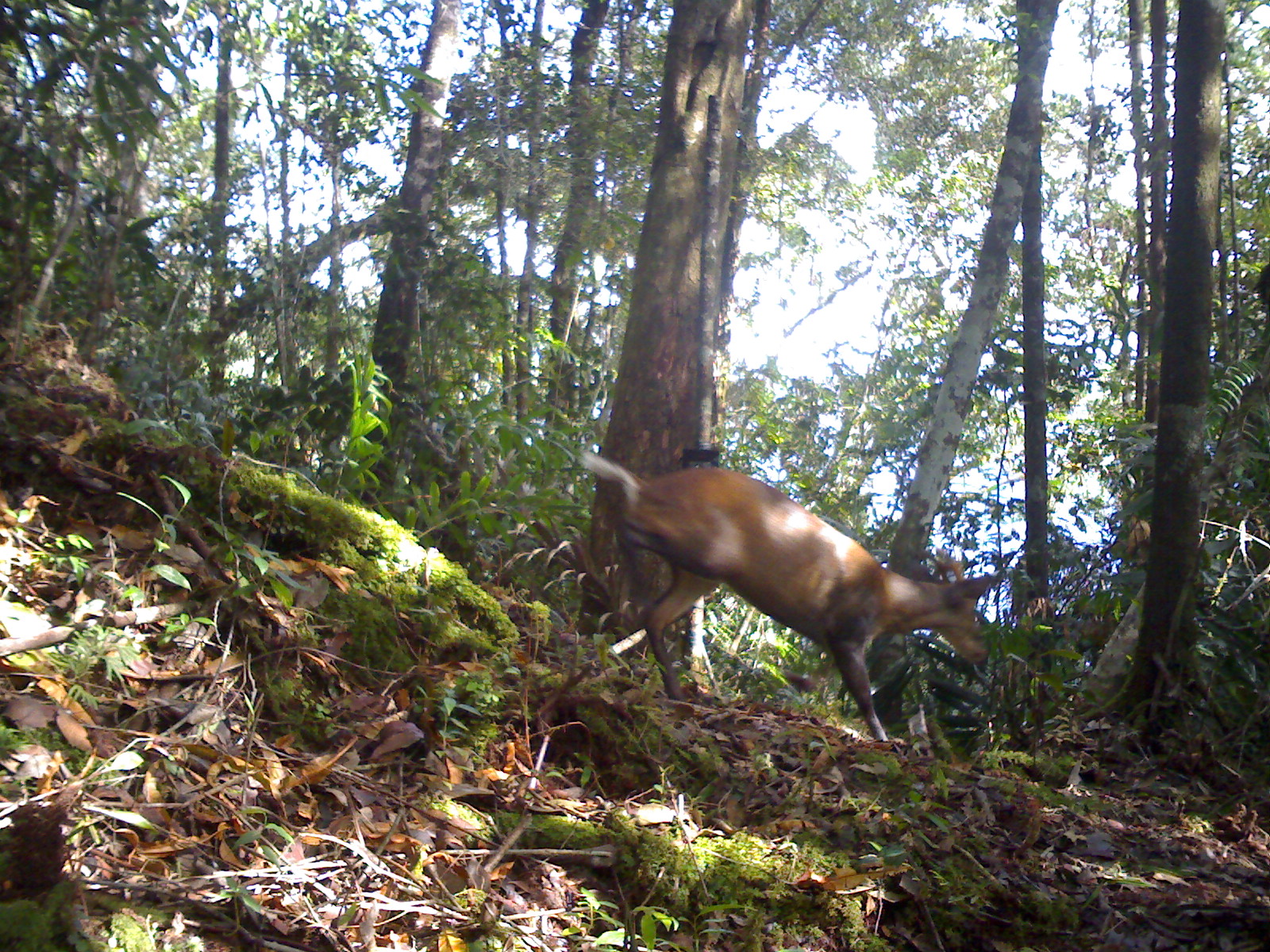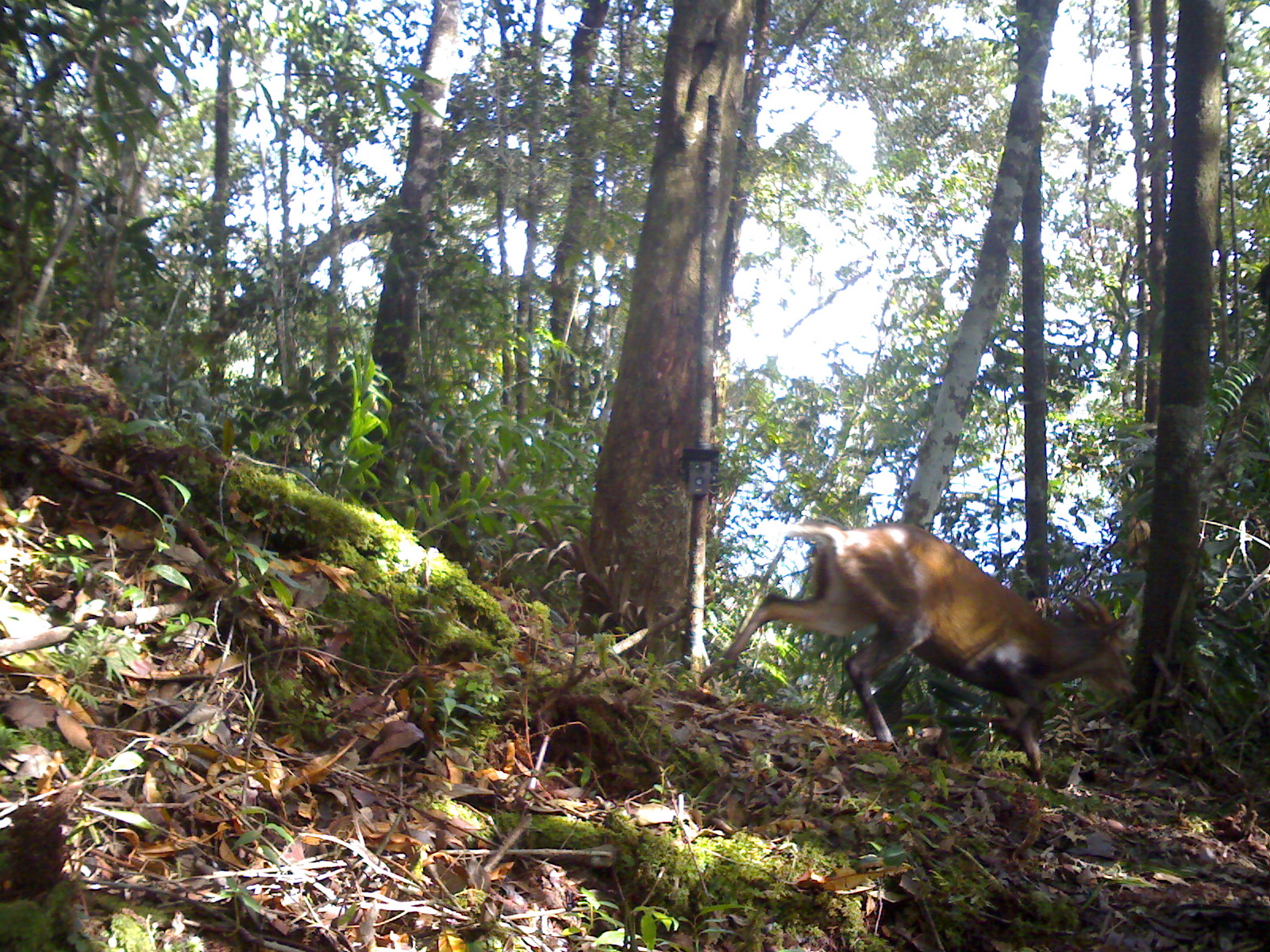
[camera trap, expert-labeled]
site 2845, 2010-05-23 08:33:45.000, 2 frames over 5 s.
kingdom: Animalia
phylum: Chordata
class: Mammalia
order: Artiodactyla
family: Cervidae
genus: Muntiacus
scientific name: Muntiacus muntjak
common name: southern red muntjac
Muntiacus muntjak (southern red muntjac), count 1, sex female.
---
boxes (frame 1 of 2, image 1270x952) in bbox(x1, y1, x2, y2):
muntiacus muntjak: bbox(578, 446, 999, 745)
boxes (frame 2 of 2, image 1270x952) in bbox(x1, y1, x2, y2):
muntiacus muntjak: bbox(700, 517, 1137, 787)